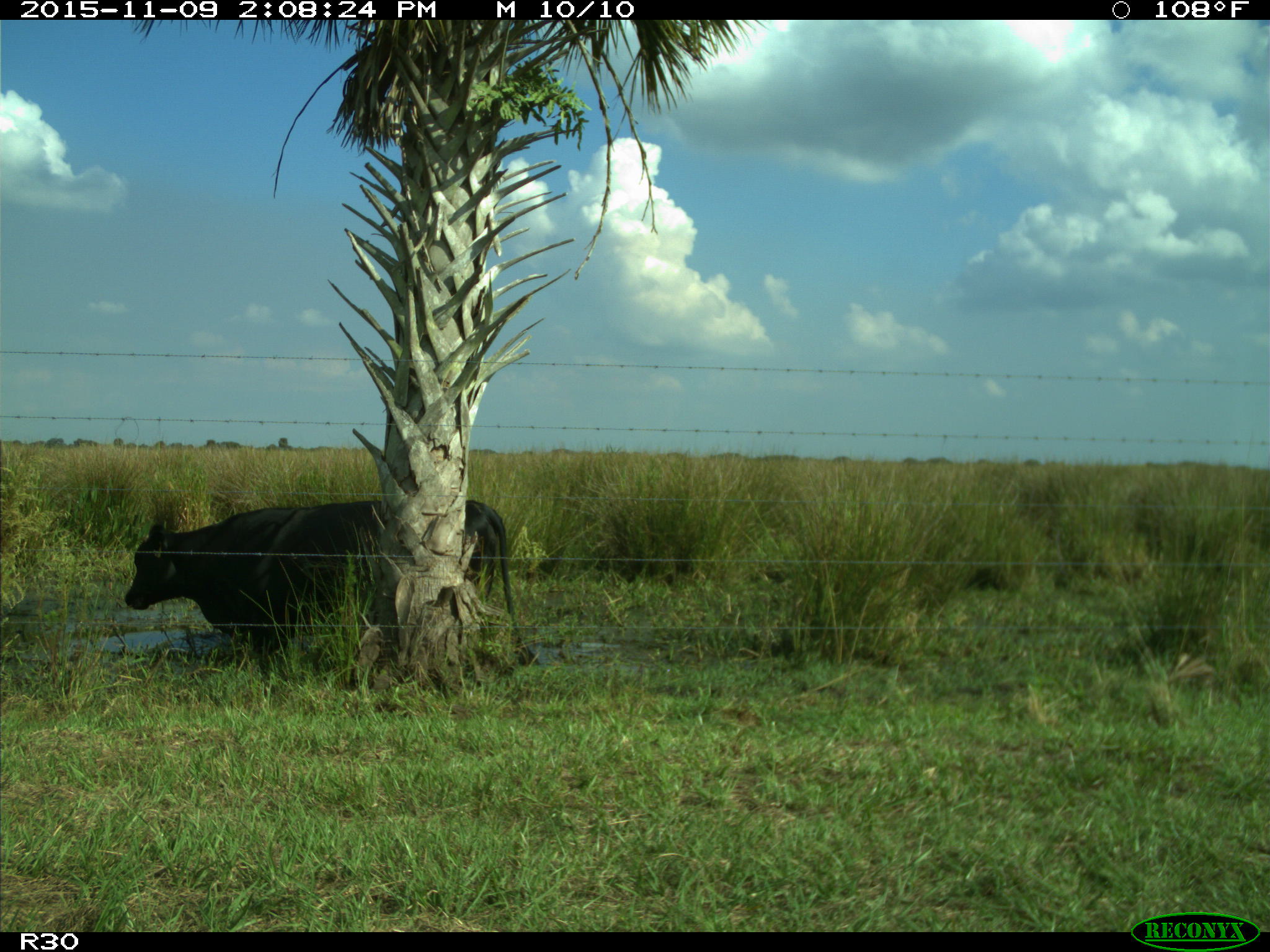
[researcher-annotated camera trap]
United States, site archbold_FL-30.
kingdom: Animalia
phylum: Chordata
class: Mammalia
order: Artiodactyla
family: Bovidae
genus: Bos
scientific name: Bos taurus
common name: domestic cow